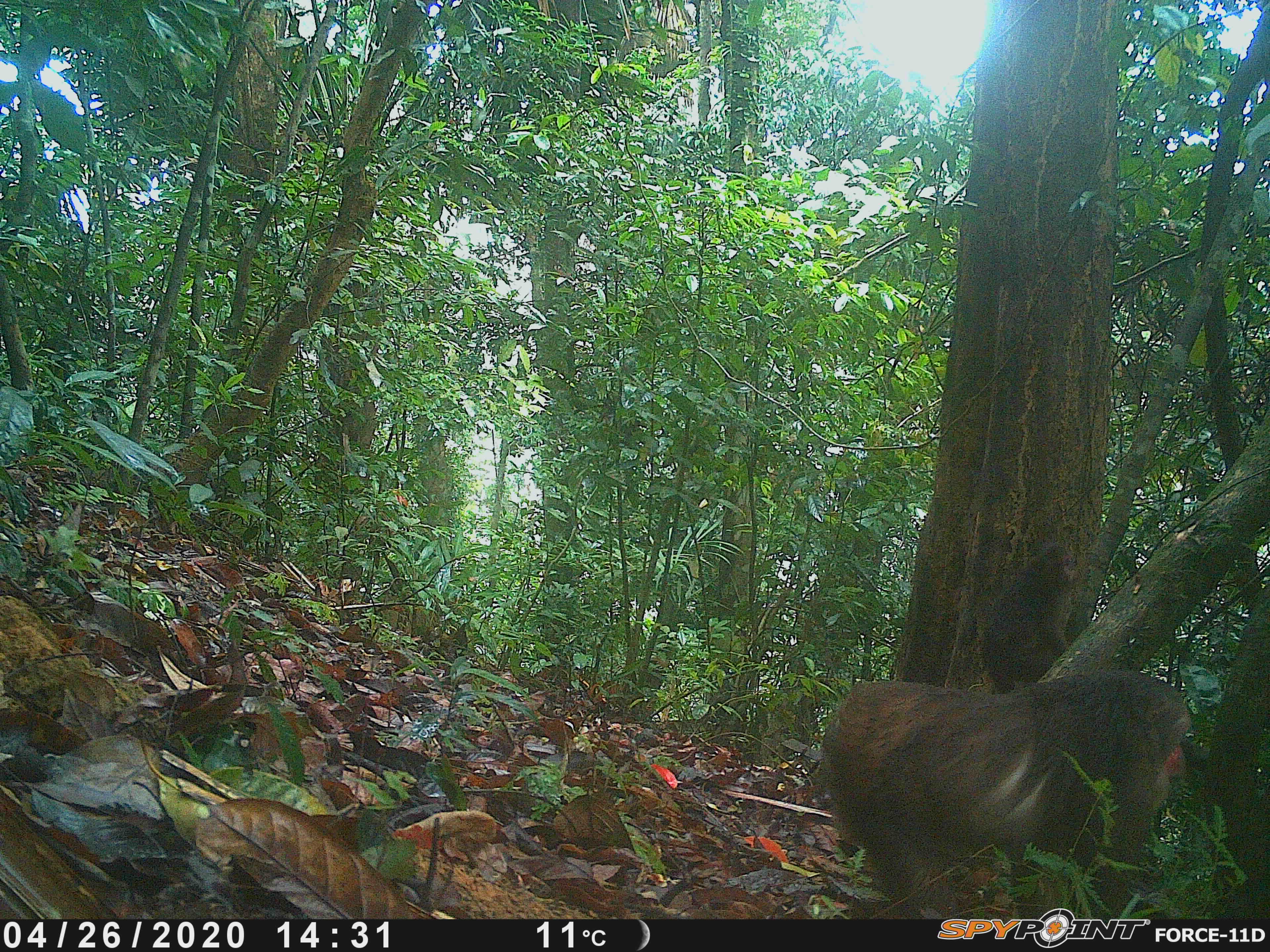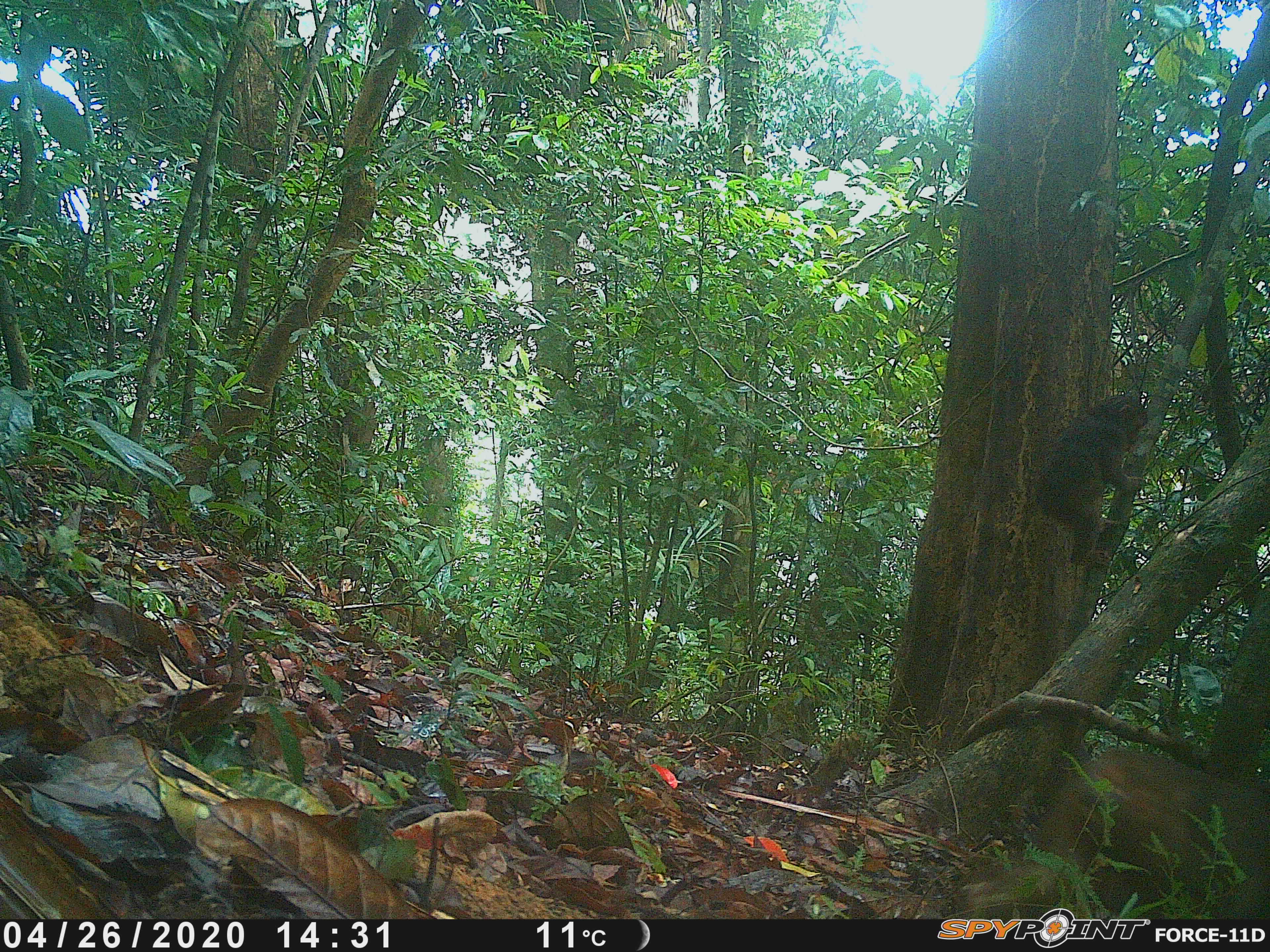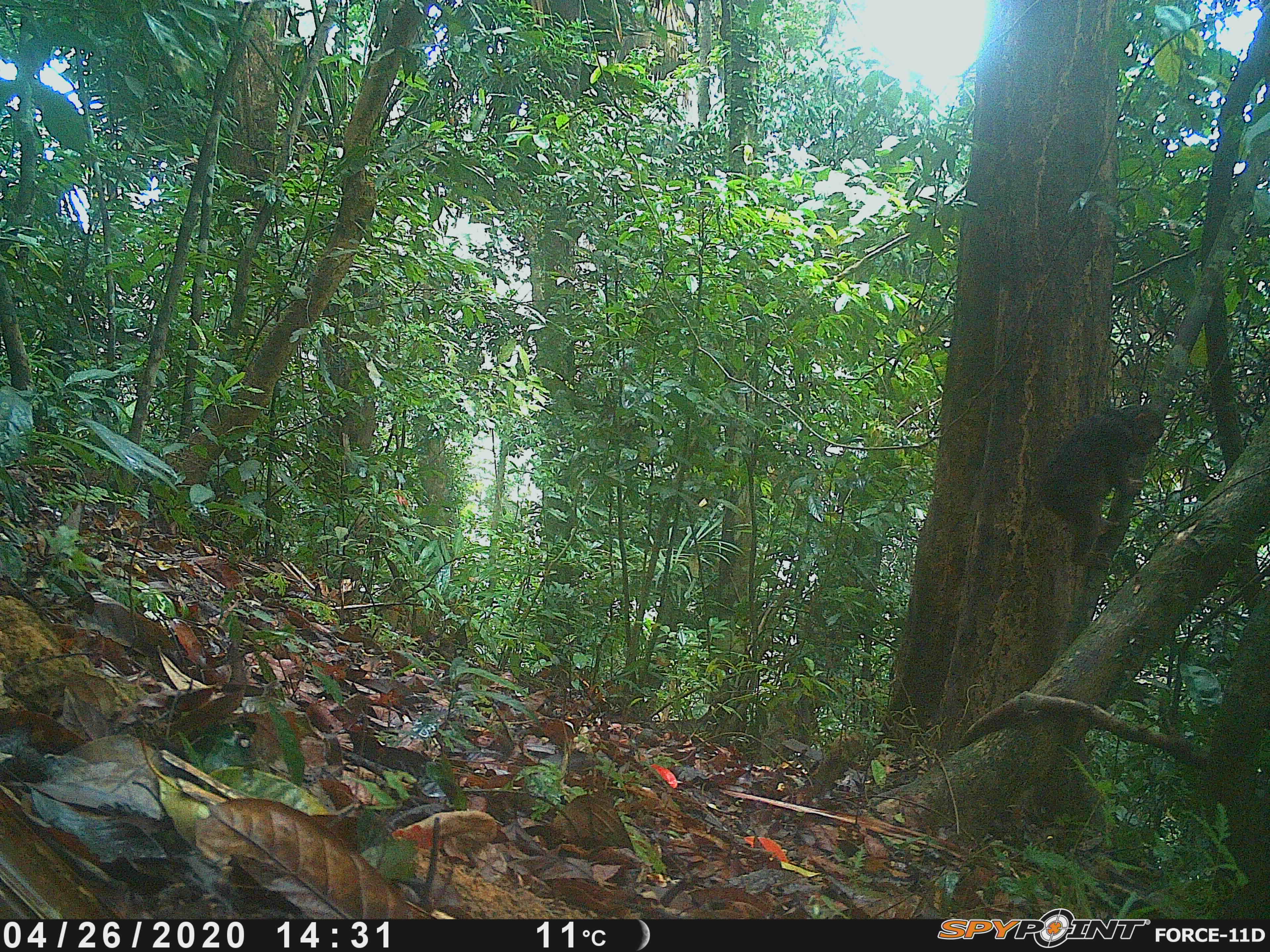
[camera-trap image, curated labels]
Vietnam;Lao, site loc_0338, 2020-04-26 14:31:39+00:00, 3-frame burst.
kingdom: Animalia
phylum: Chordata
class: Mammalia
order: Primates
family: Cercopithecidae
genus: Macaca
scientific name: Macaca arctoides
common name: stump-tailed macaque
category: stump tailed macaque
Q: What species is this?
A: Stump tailed macaque (stump-tailed macaque) (Macaca arctoides).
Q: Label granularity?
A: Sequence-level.